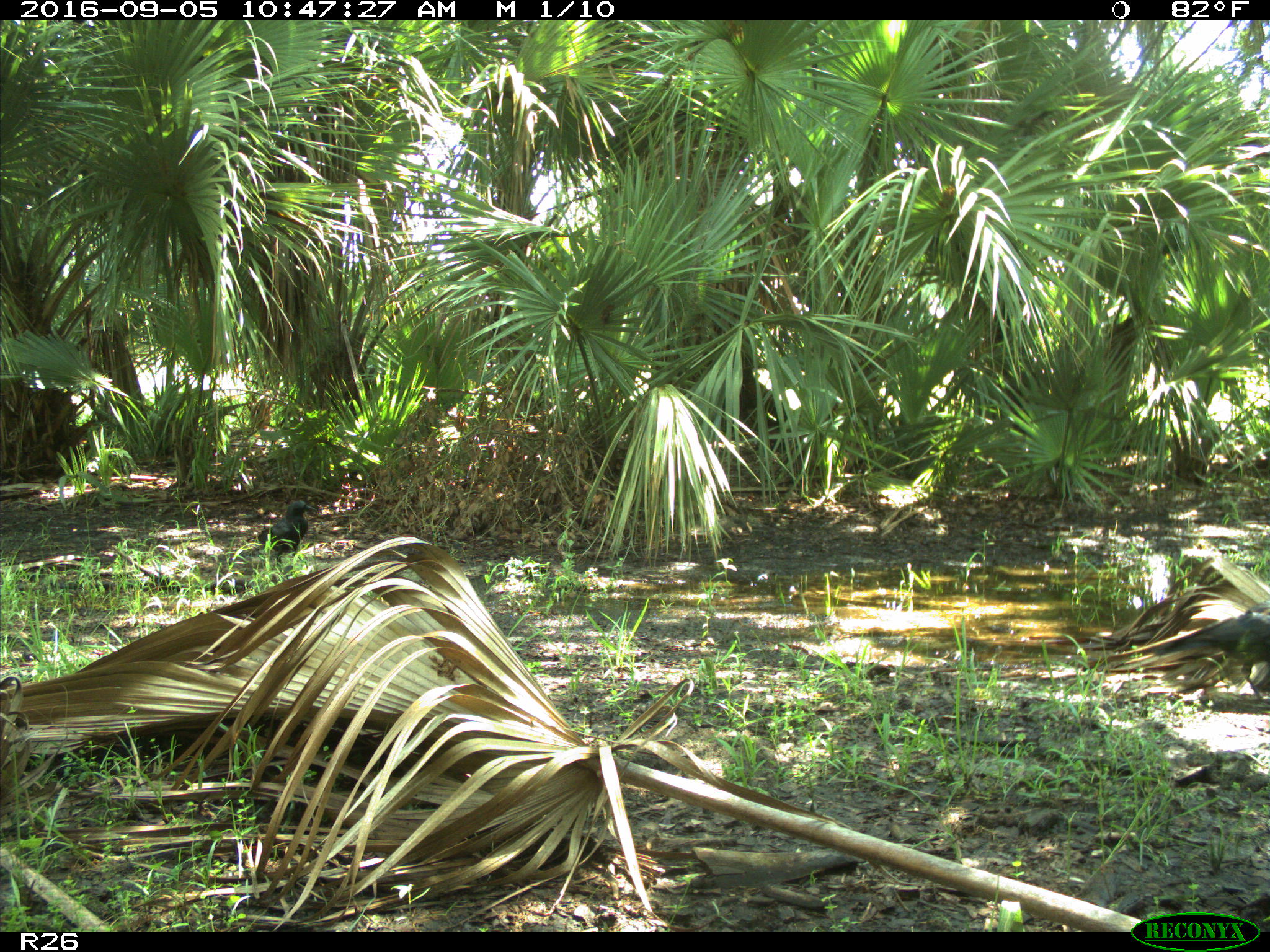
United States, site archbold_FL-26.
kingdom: Animalia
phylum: Chordata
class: Aves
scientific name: Aves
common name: birds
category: unidentified bird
Unidentified bird (birds) (Aves).